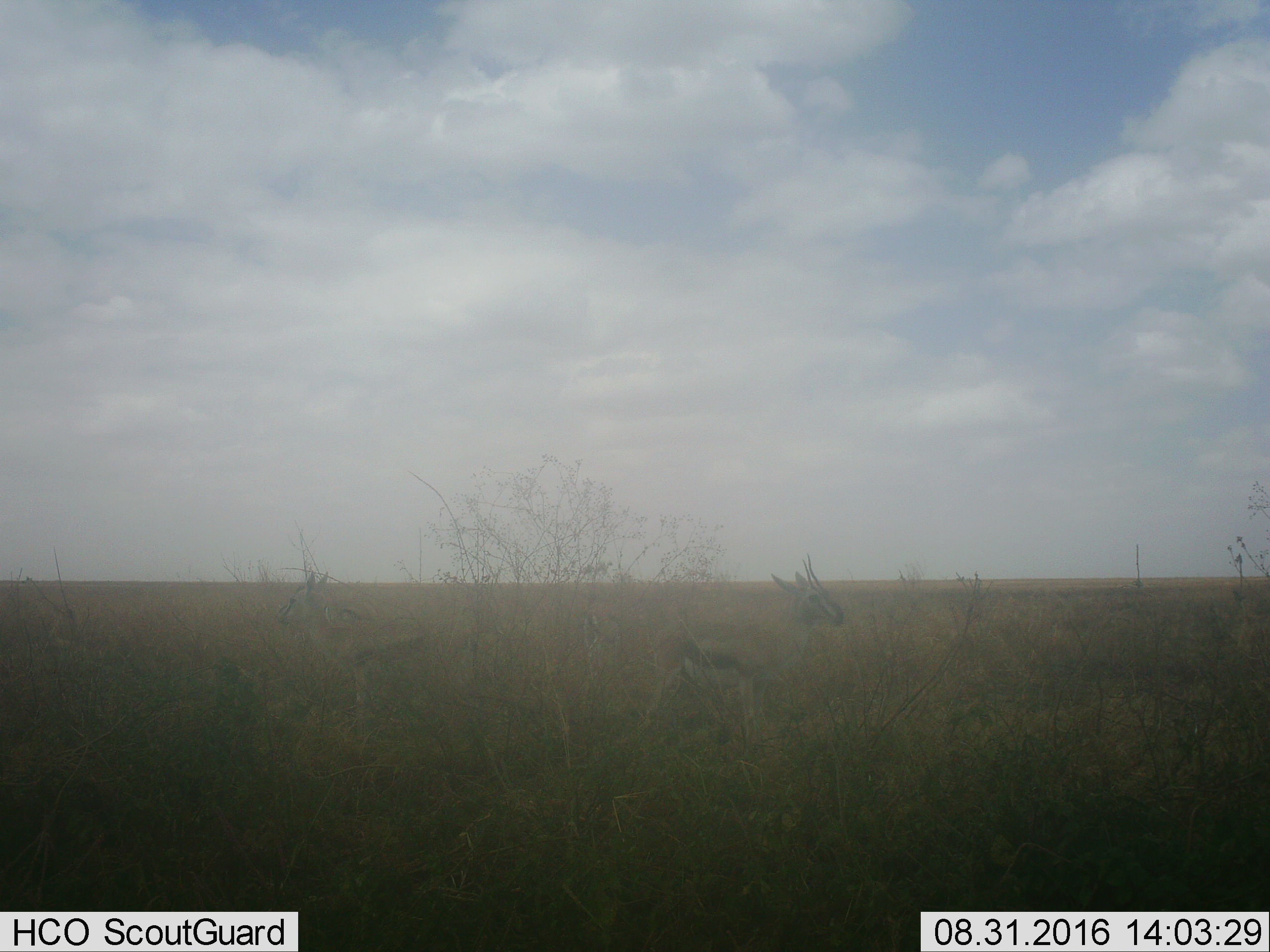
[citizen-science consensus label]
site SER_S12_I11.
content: unidentified animal